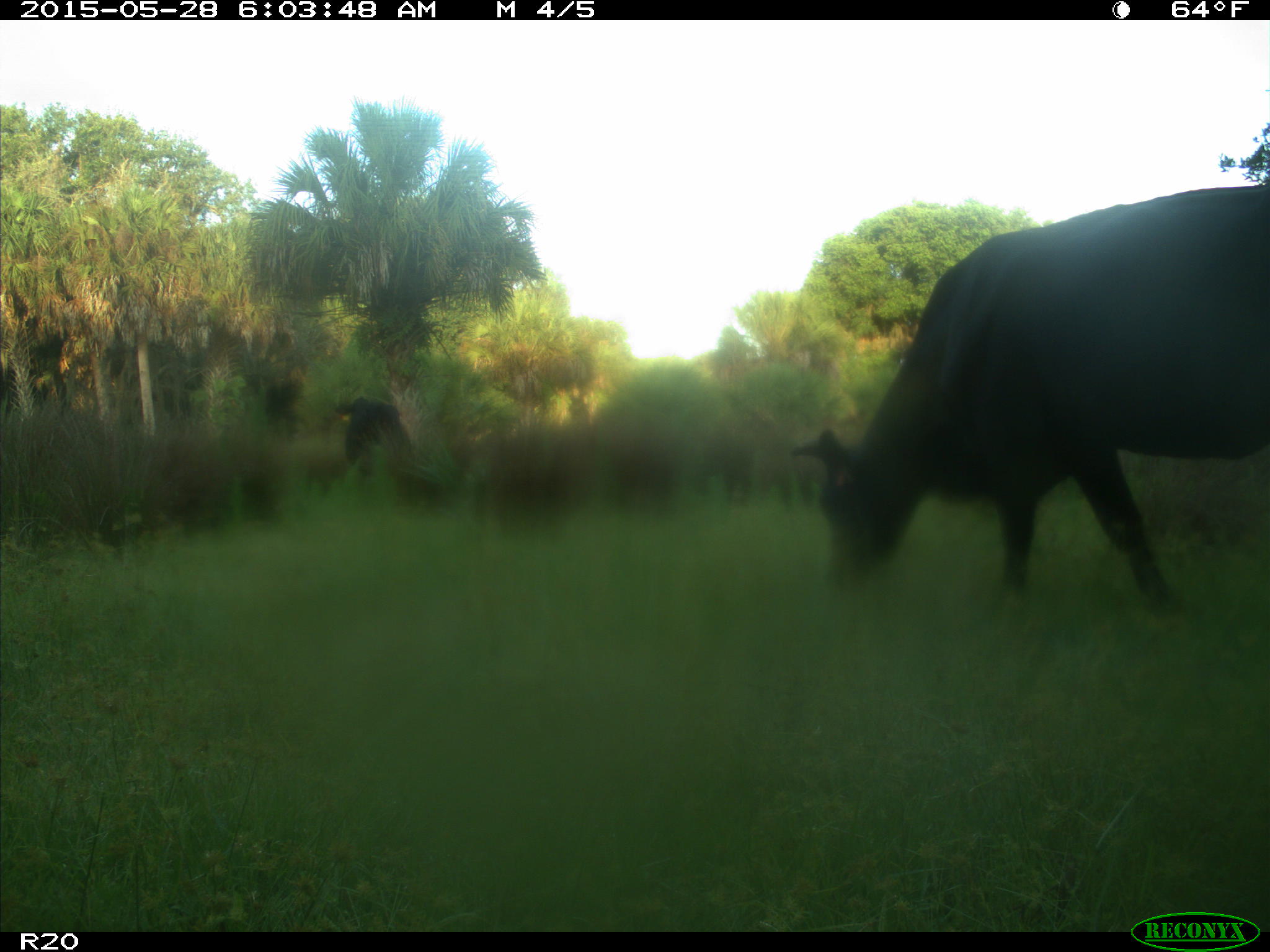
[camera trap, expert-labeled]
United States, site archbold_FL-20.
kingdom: Animalia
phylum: Chordata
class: Mammalia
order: Artiodactyla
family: Bovidae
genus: Bos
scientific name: Bos taurus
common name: domestic cow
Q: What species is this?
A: Bos taurus (domestic cow).